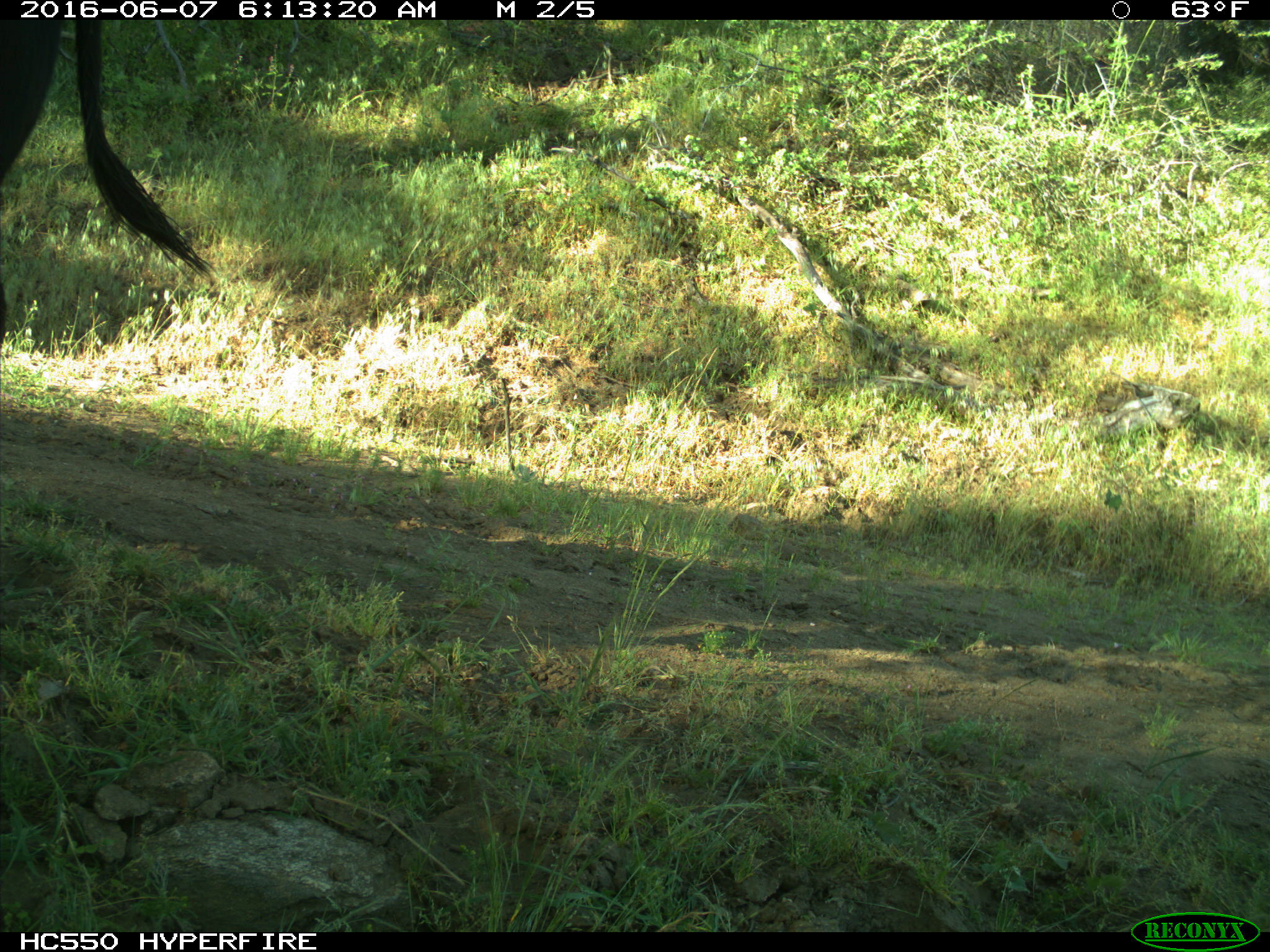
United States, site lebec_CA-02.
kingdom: Animalia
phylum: Chordata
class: Mammalia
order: Artiodactyla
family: Bovidae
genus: Bos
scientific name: Bos taurus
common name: domestic cow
Bos taurus (domestic cow).